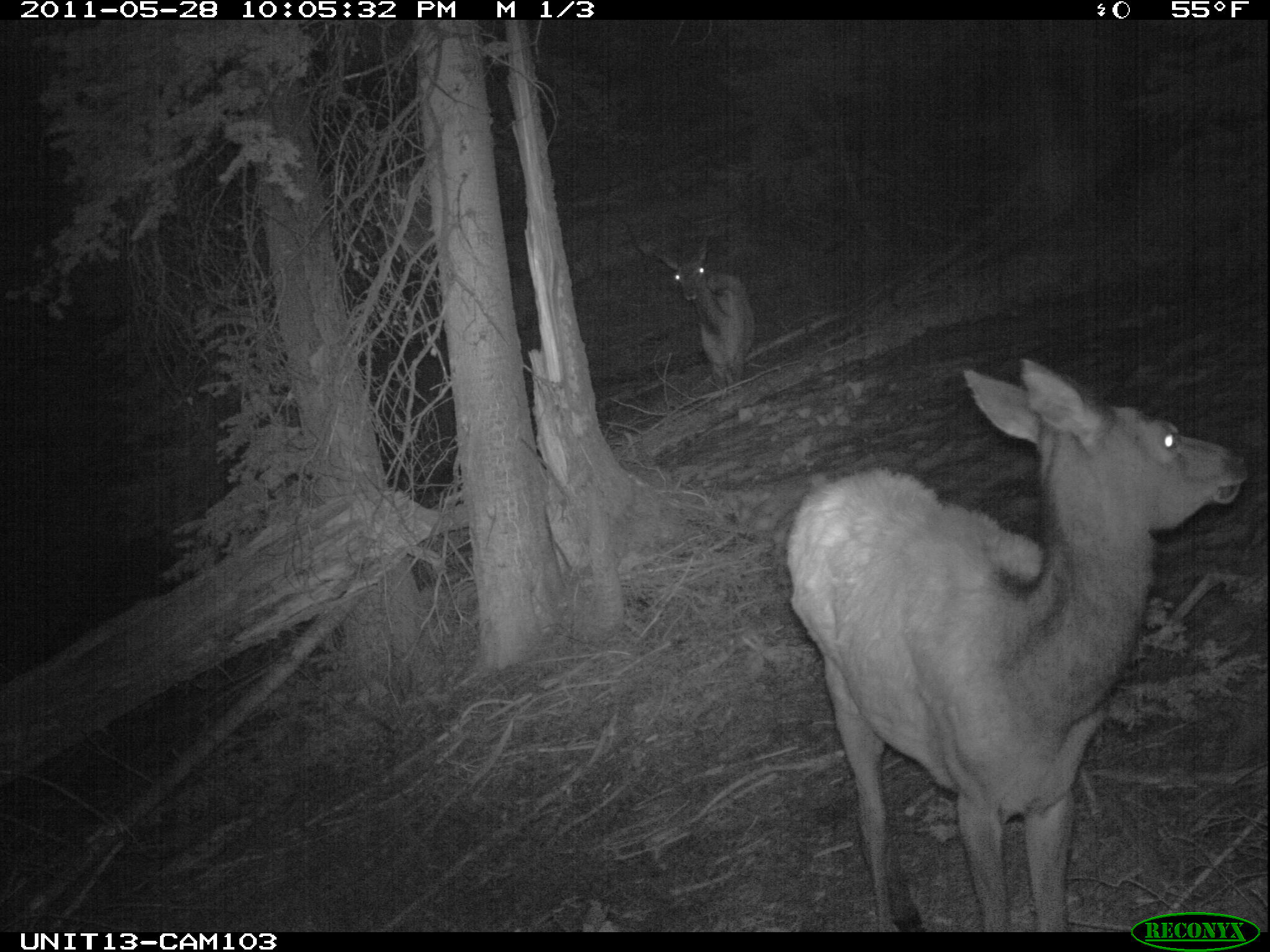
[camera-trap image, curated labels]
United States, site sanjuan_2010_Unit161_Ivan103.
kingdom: Animalia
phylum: Chordata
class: Mammalia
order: Artiodactyla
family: Cervidae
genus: Cervus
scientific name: Cervus elaphus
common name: red deer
Cervus elaphus (red deer).